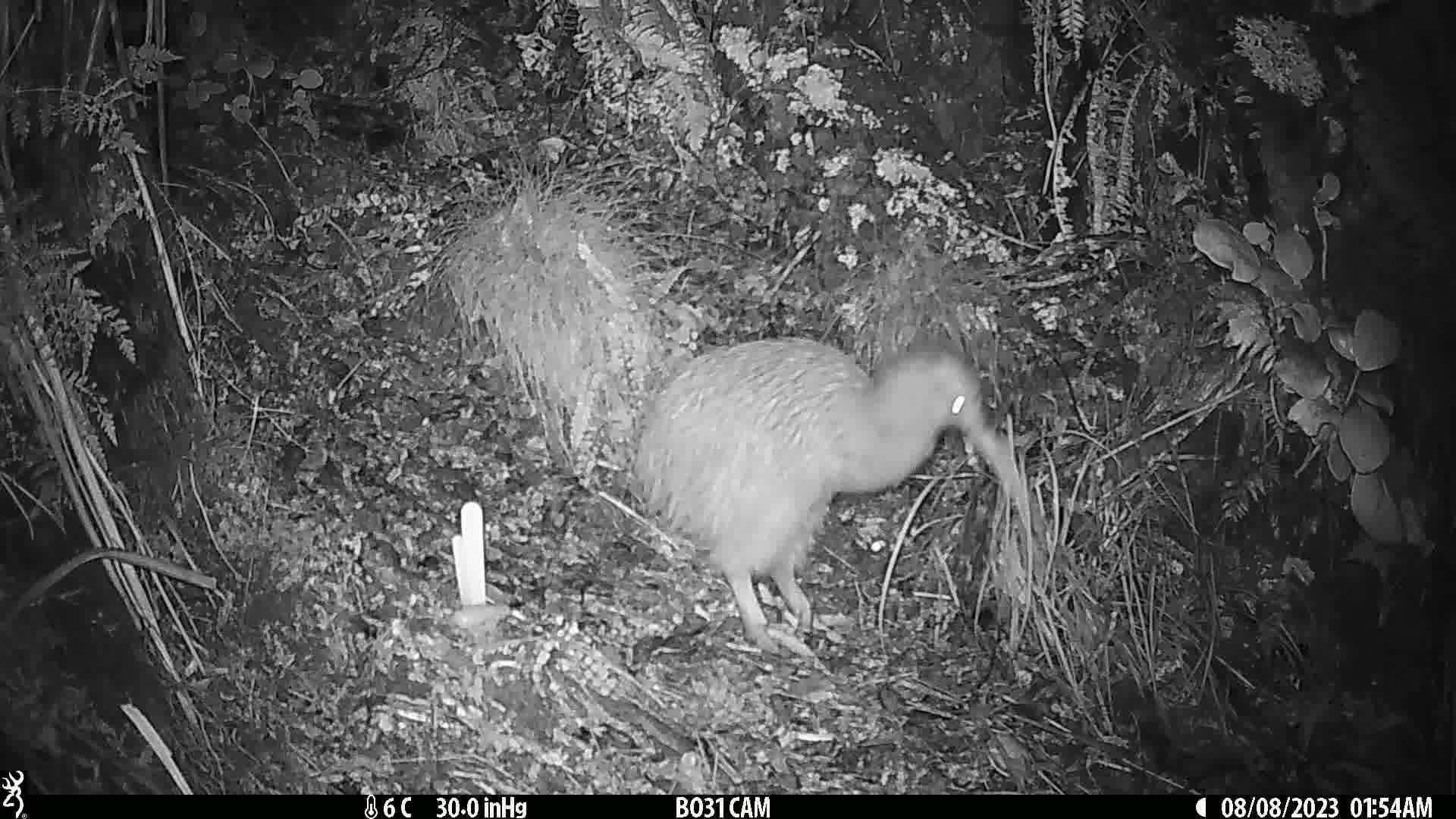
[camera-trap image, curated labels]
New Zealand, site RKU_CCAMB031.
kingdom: Animalia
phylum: Chordata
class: Aves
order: Apterygiformes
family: Apterygidae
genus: Apteryx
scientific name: Apteryx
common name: kiwi